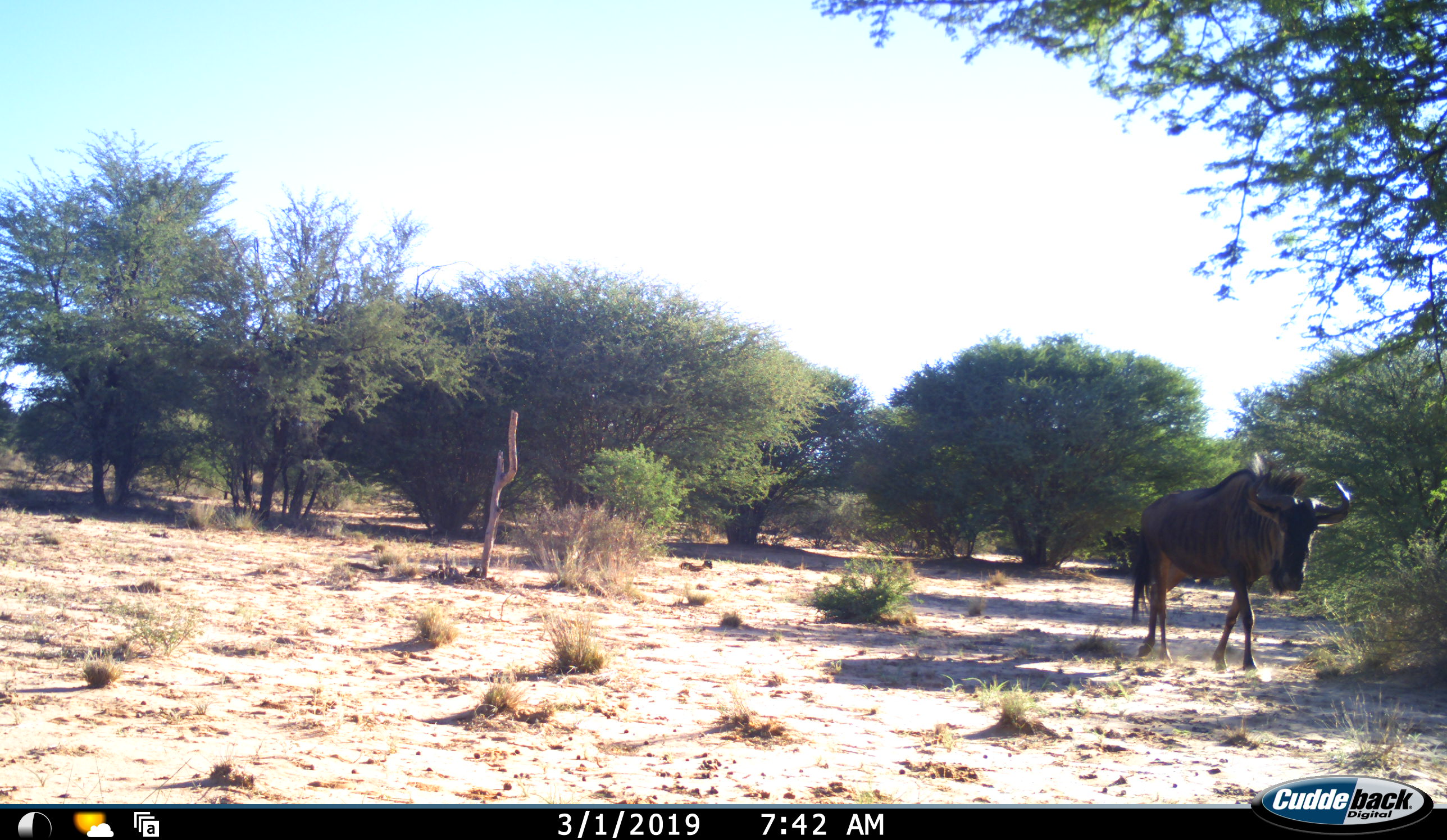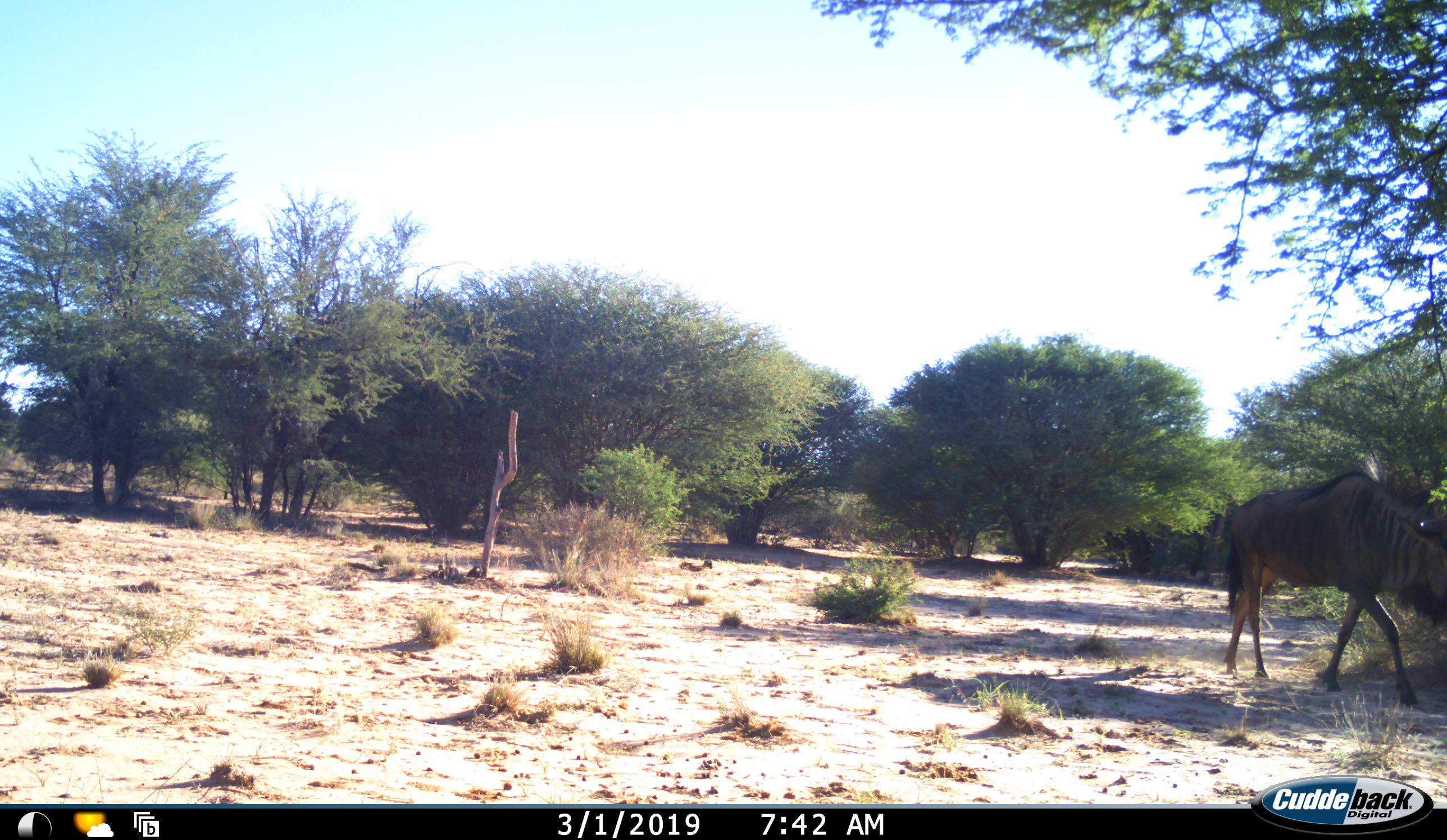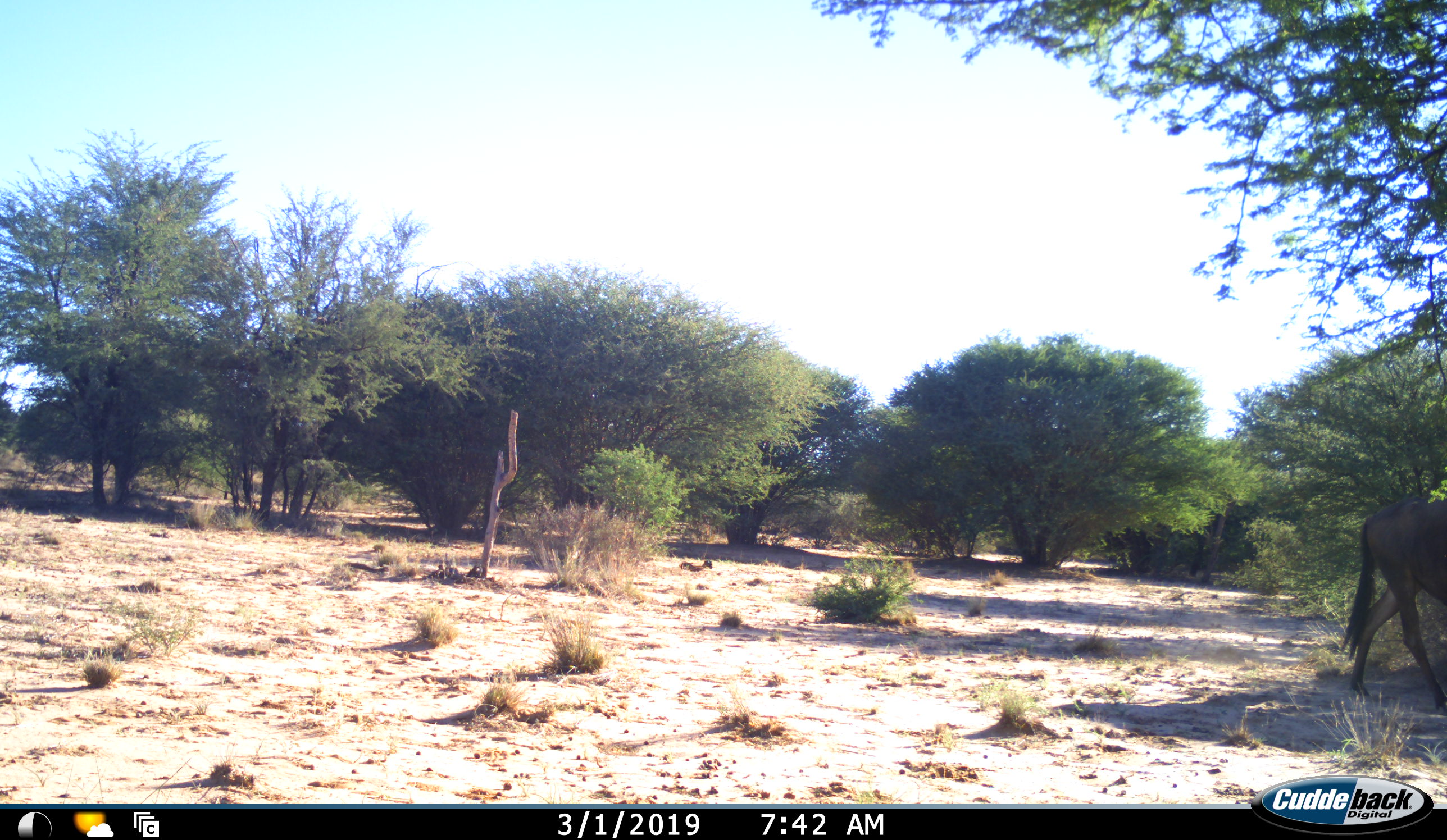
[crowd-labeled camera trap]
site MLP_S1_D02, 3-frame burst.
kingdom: Animalia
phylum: Chordata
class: Mammalia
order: Artiodactyla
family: Bovidae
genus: Connochaetes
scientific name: Connochaetes taurinus taurinus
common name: blue wildebeest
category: wildebeestblue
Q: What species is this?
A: Wildebeestblue (blue wildebeest) (Connochaetes taurinus taurinus).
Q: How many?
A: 1.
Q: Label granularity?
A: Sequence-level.